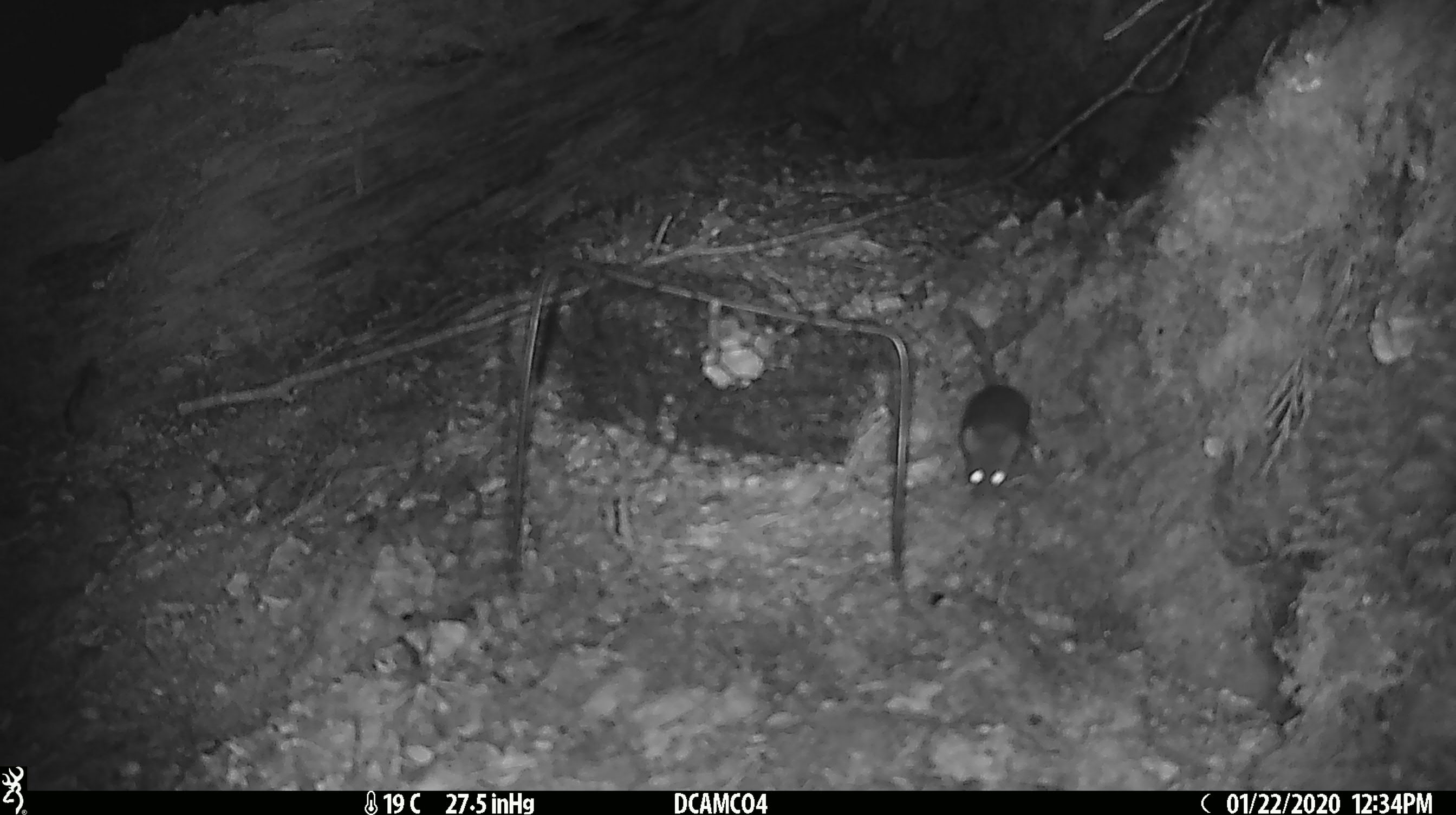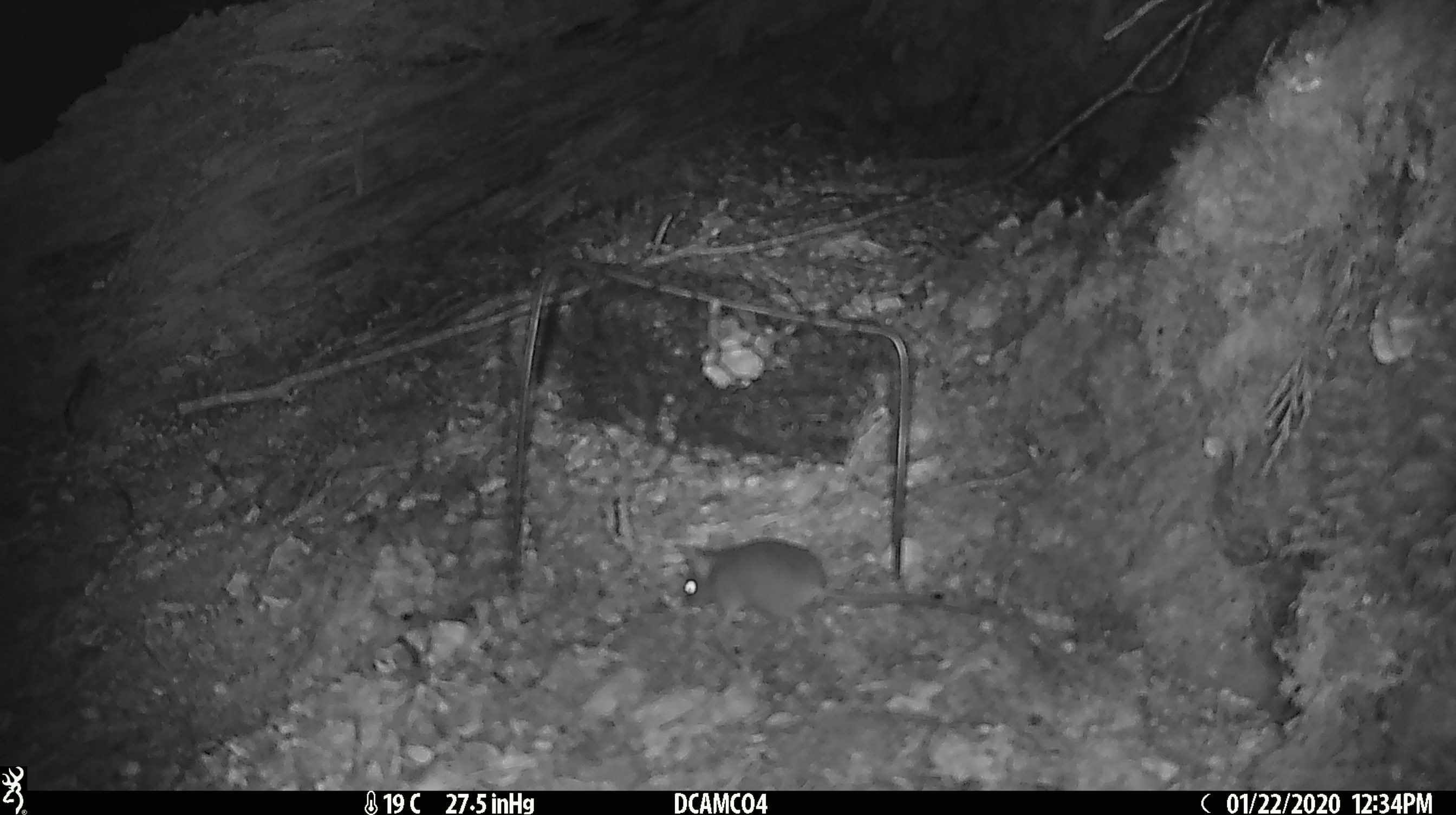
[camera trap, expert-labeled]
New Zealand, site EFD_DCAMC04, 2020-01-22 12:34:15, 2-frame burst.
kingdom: Animalia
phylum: Chordata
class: Mammalia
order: Rodentia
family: Muridae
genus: Mus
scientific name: Mus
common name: mouse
Mouse (Mus).